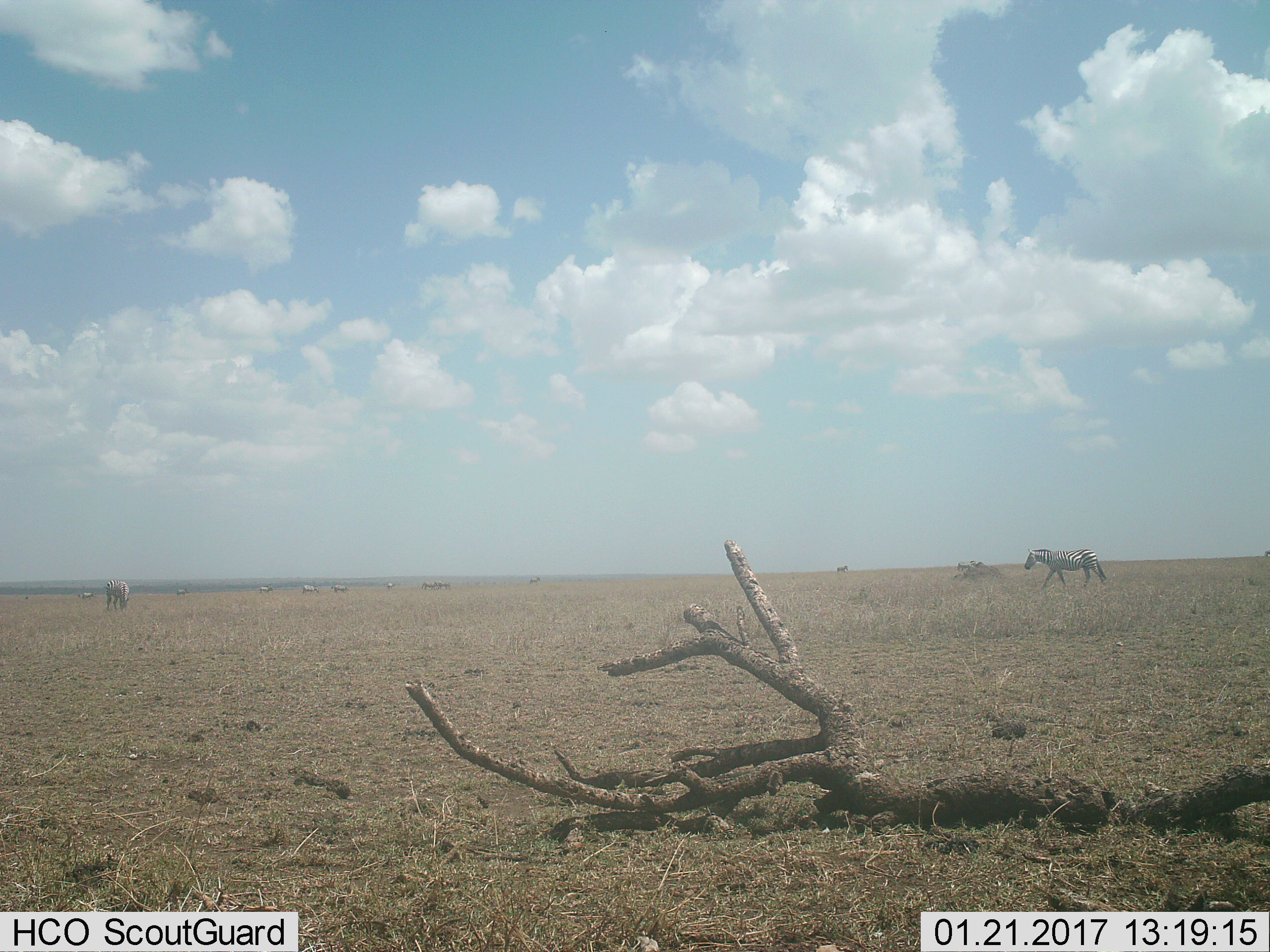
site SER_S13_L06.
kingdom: Animalia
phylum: Chordata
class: Mammalia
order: Perissodactyla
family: Equidae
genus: Equus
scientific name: Equus quagga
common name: plains zebra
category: zebraplains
Zebraplains (plains zebra) (Equus quagga), count 11-50. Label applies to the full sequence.